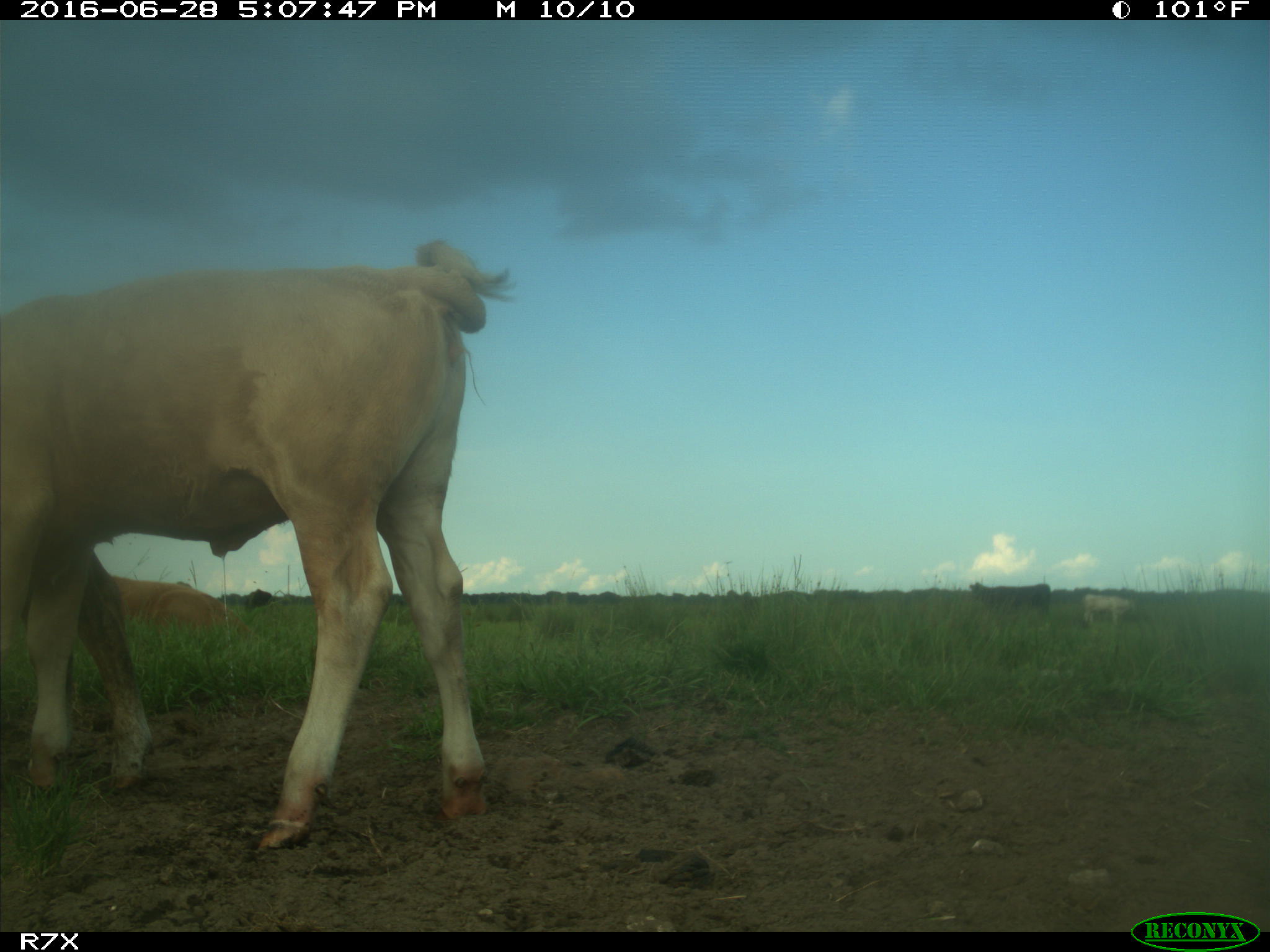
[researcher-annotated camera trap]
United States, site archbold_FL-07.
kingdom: Animalia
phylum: Chordata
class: Mammalia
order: Artiodactyla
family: Bovidae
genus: Bos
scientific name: Bos taurus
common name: domestic cow